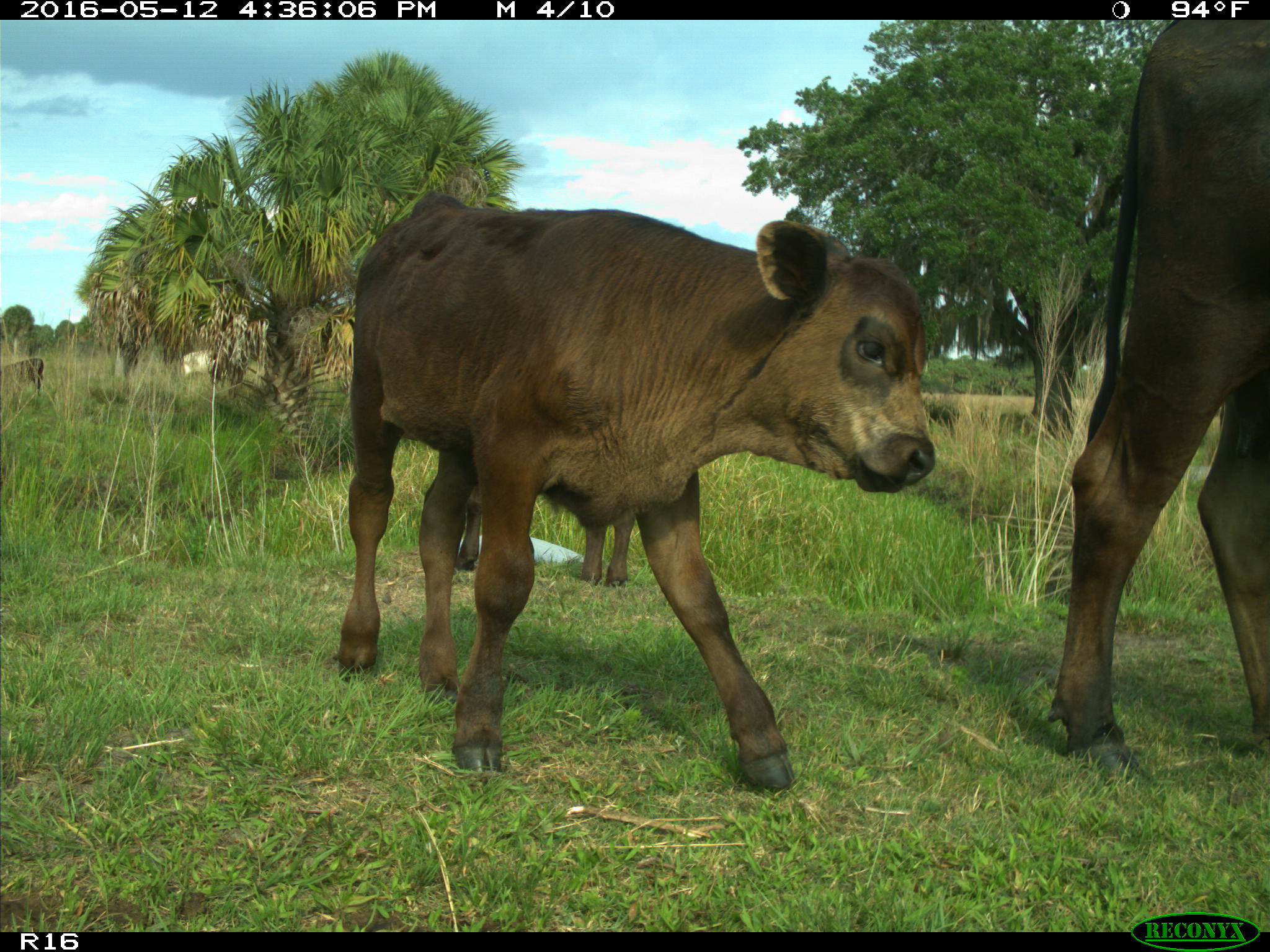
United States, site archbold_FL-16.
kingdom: Animalia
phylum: Chordata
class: Mammalia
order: Artiodactyla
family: Bovidae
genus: Bos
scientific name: Bos taurus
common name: domestic cow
Bos taurus (domestic cow).